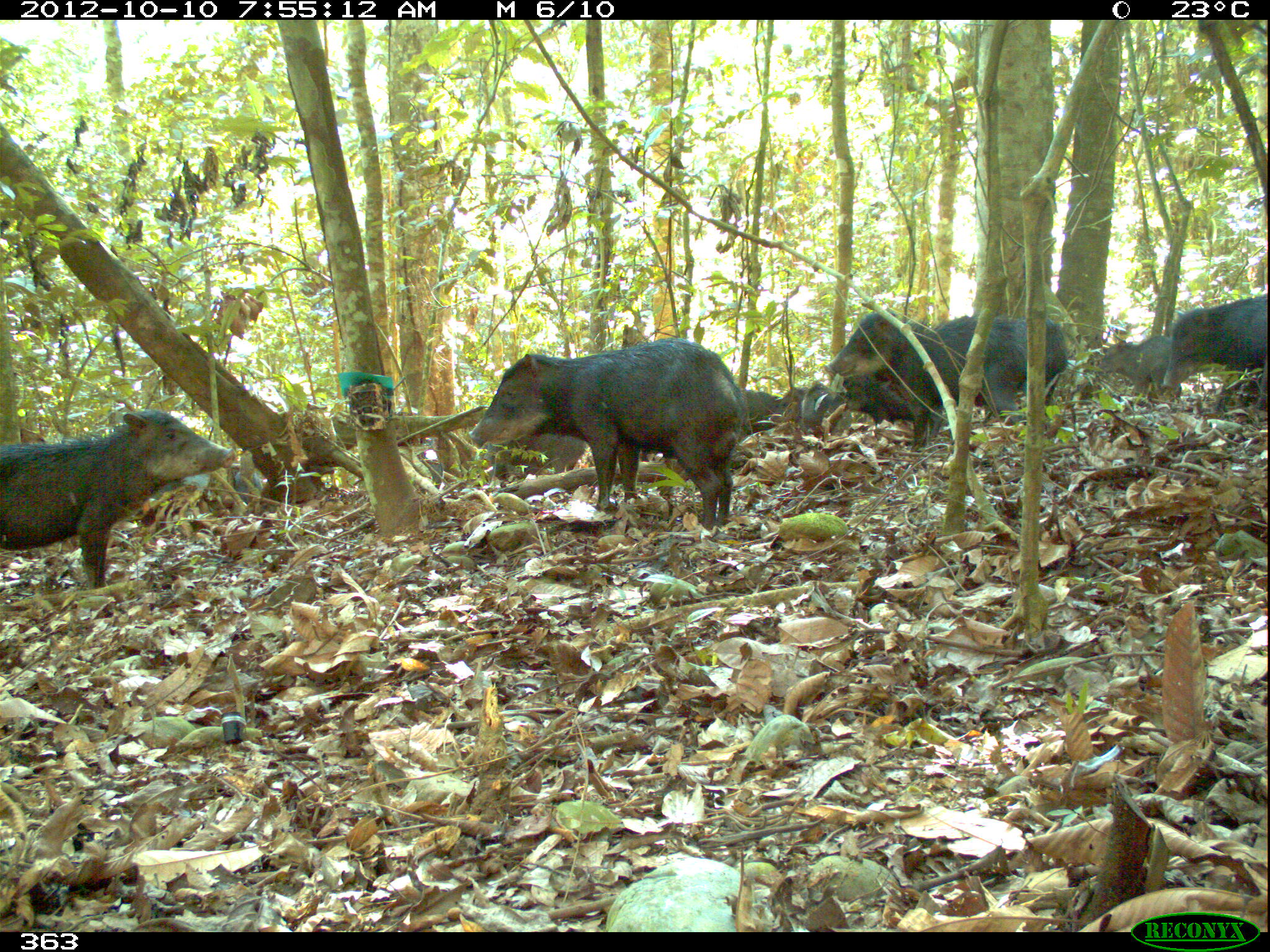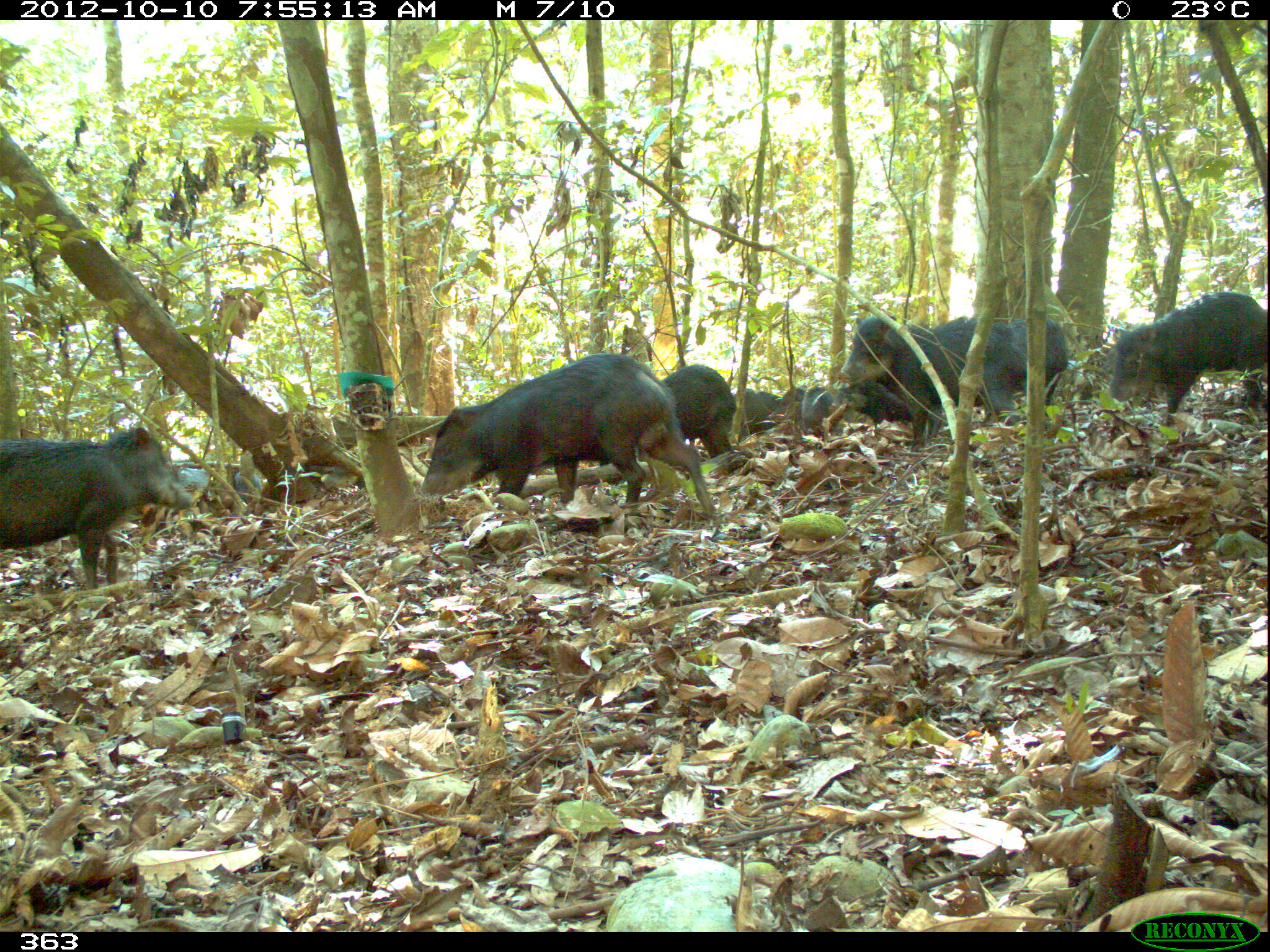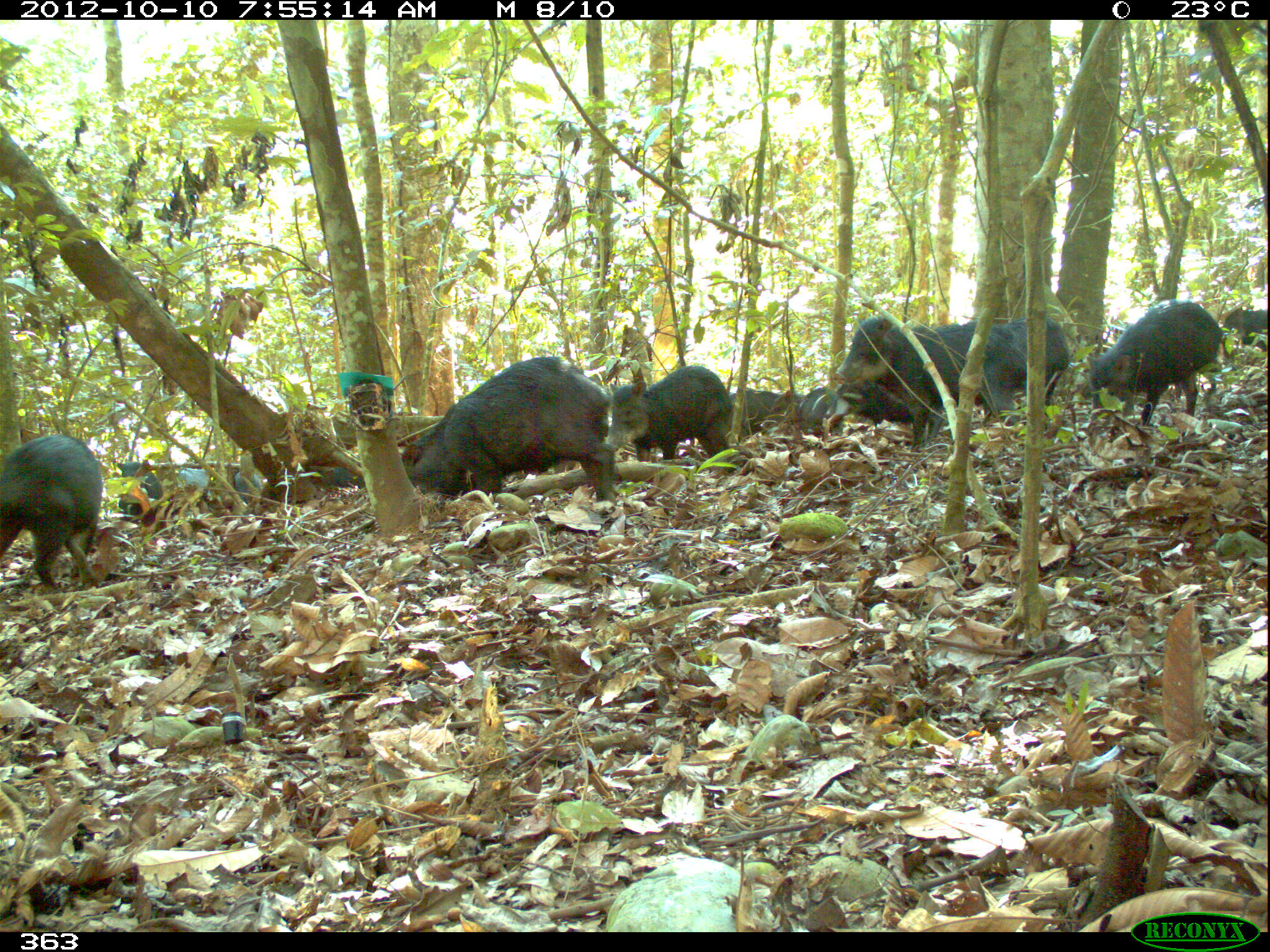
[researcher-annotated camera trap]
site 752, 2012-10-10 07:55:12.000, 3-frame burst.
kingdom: Animalia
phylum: Chordata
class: Mammalia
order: Artiodactyla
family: Tayassuidae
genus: Tayassu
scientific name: Tayassu pecari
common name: white-lipped peccary